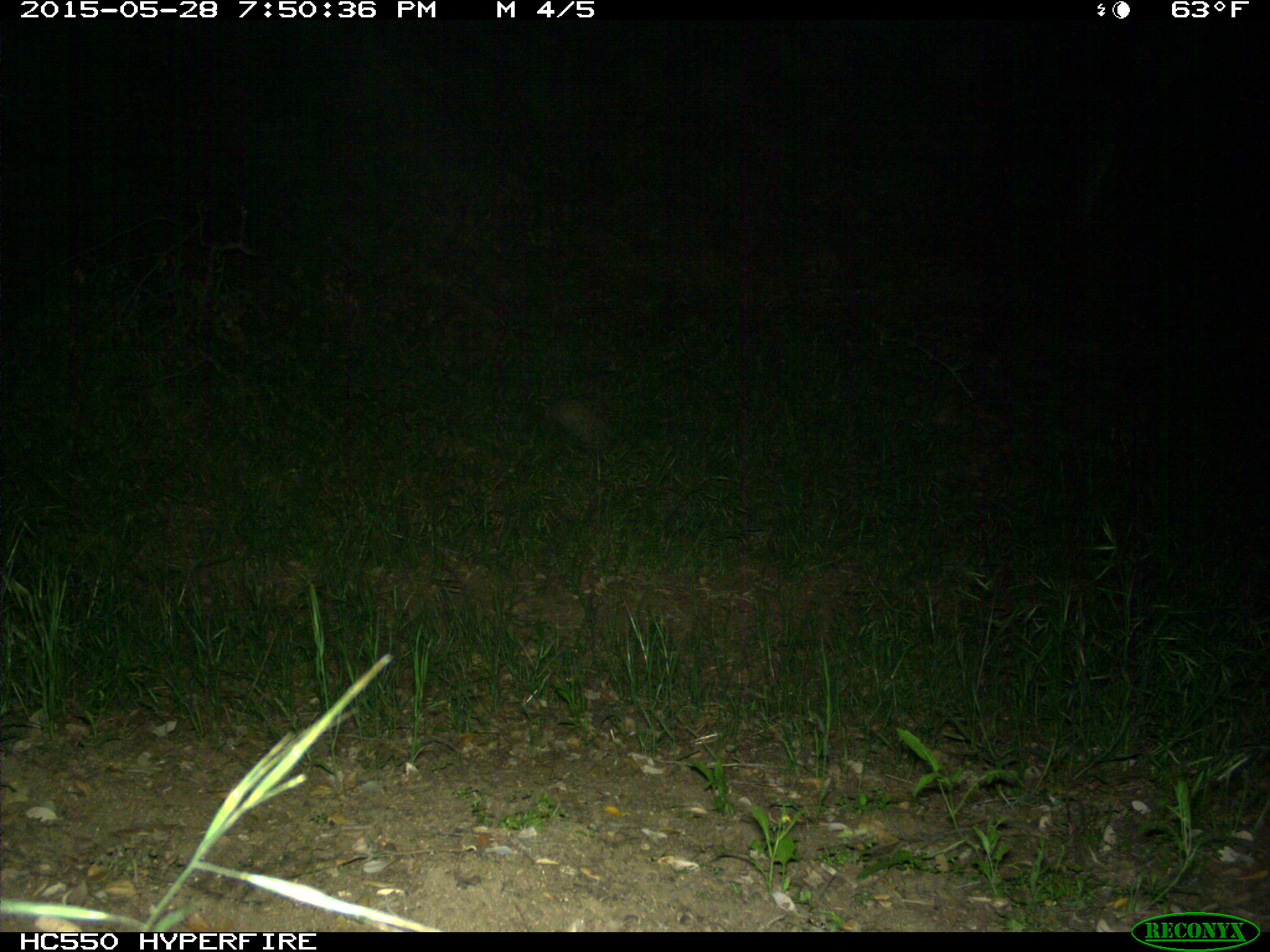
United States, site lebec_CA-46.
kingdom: Animalia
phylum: Chordata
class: Mammalia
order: Artiodactyla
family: Bovidae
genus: Bos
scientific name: Bos taurus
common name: domestic cow